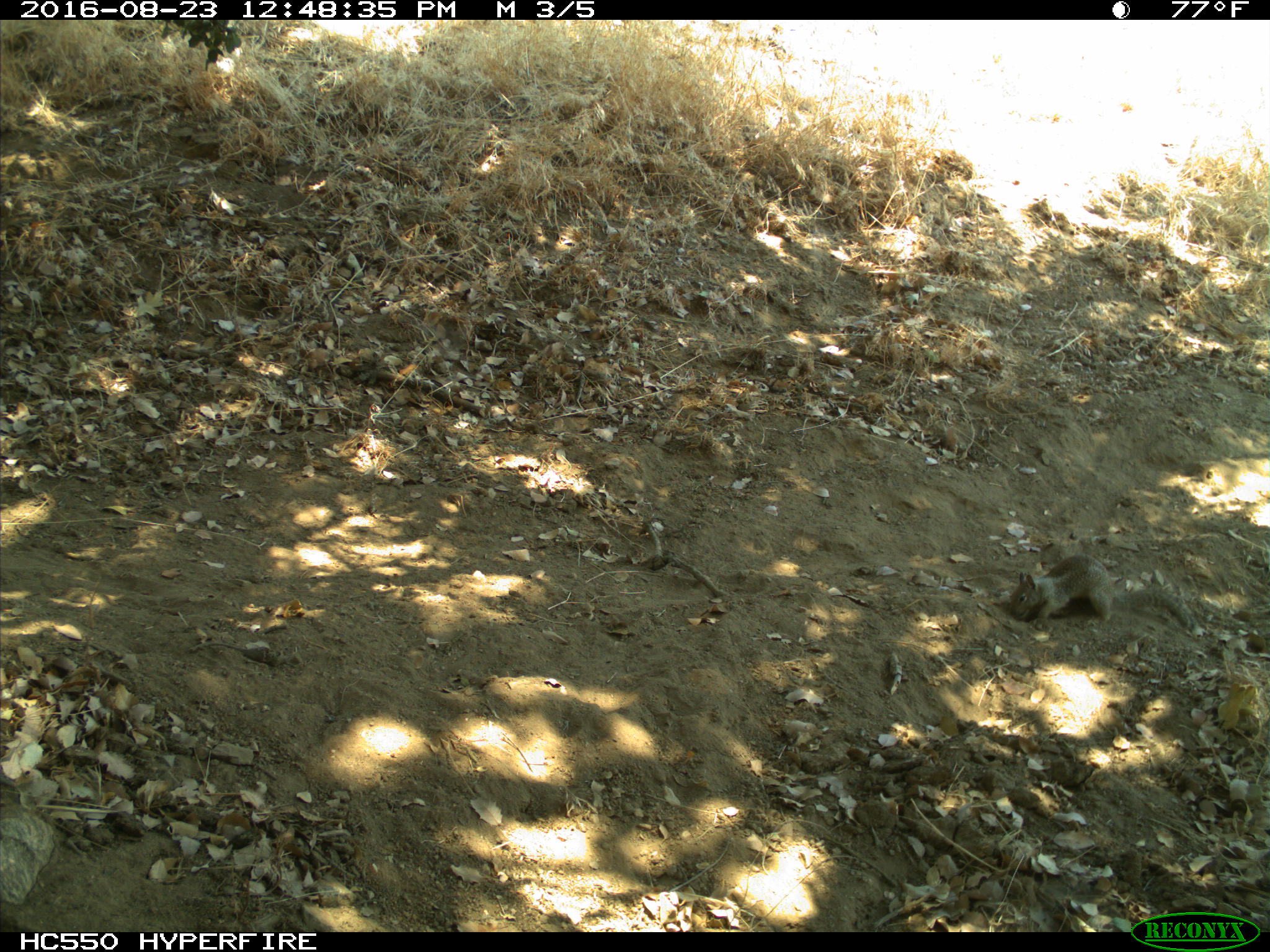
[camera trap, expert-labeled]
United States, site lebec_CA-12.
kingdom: Animalia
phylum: Chordata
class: Mammalia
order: Rodentia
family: Sciuridae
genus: Otospermophilus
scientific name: Otospermophilus beecheyi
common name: california ground squirrel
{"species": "Otospermophilus beecheyi (california ground squirrel)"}